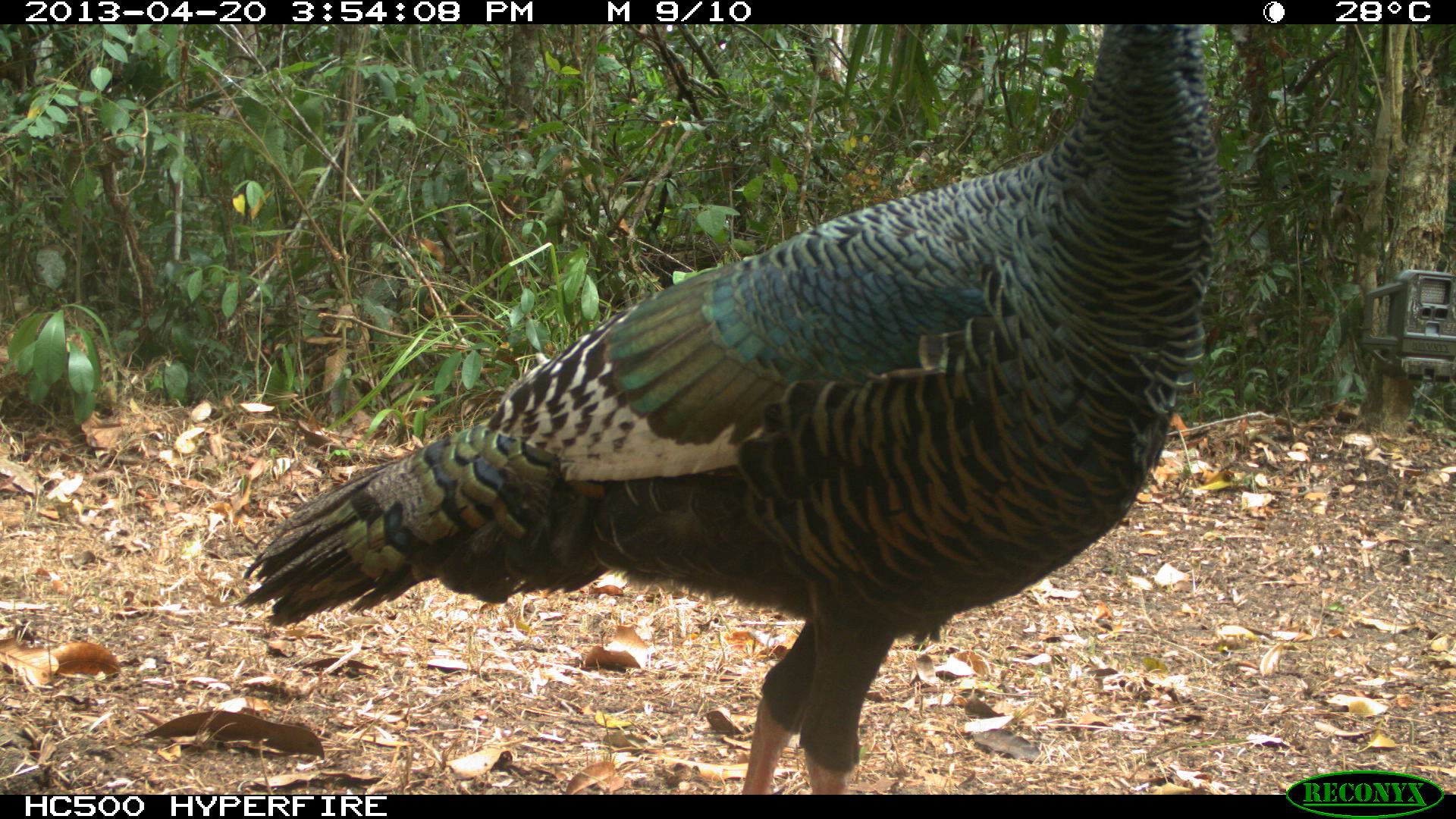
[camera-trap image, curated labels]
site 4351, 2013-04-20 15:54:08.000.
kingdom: Animalia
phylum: Chordata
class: Aves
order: Galliformes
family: Phasianidae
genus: Meleagris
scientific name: Meleagris ocellata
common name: ocellated turkey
Meleagris ocellata (ocellated turkey), count 3.